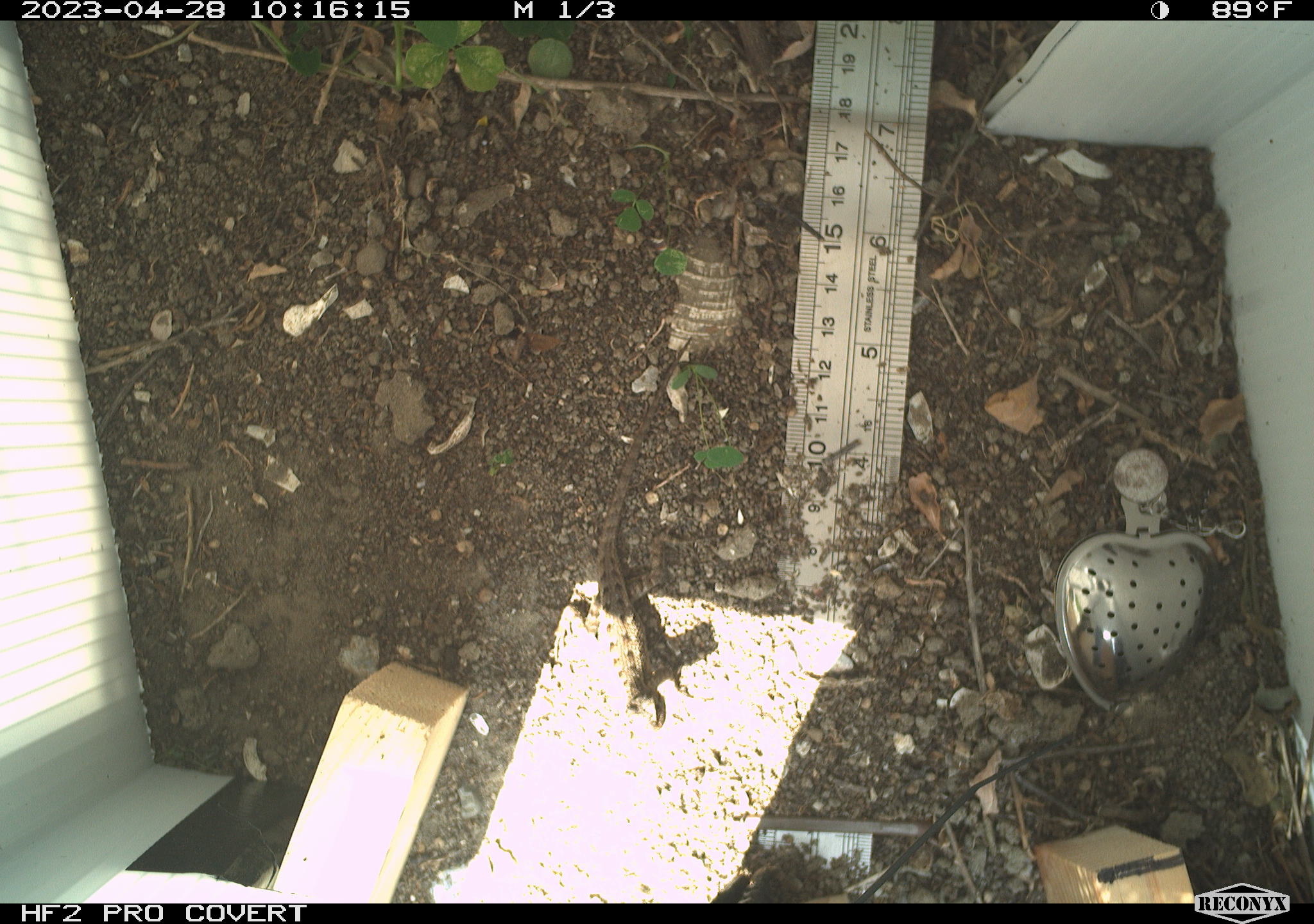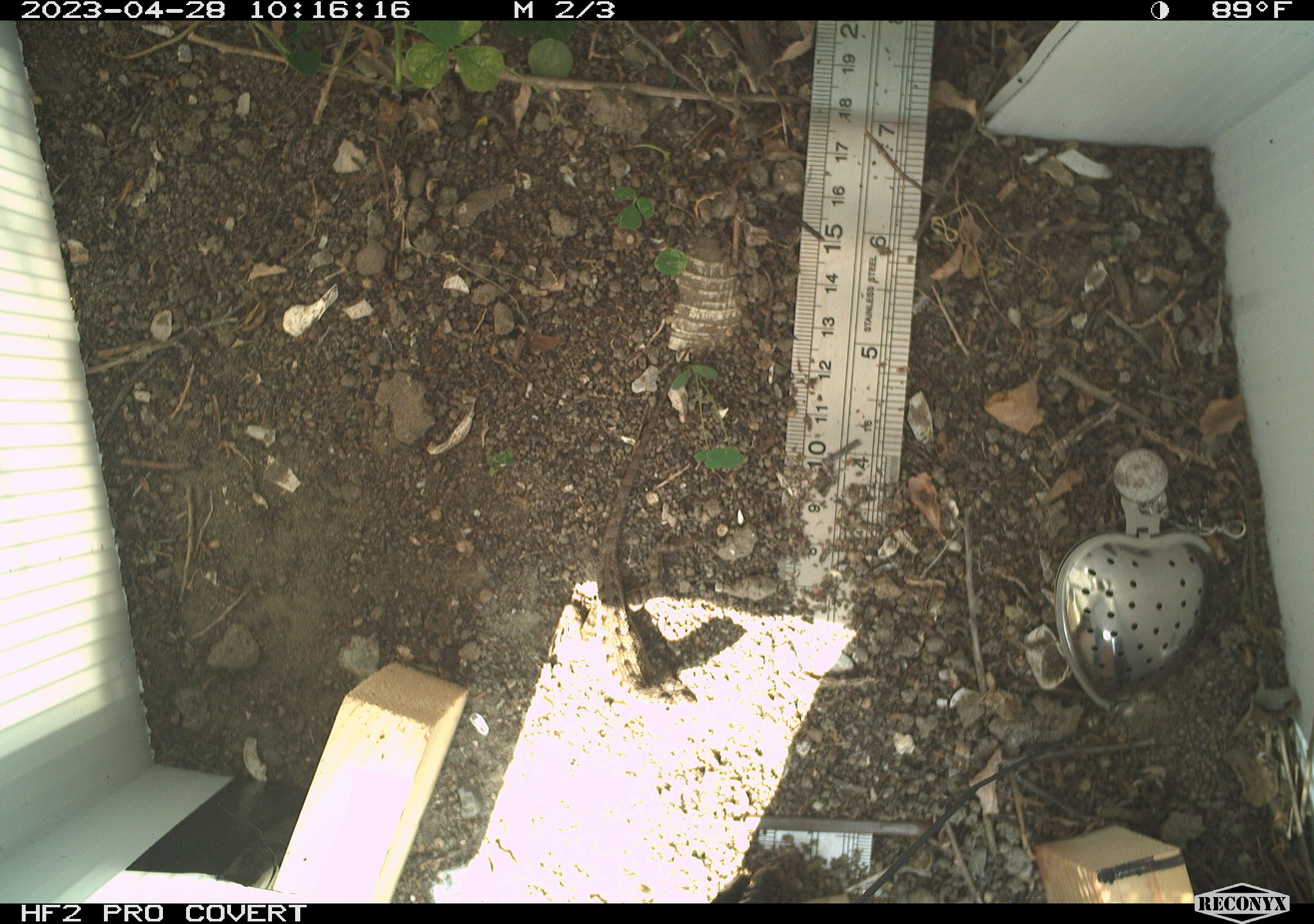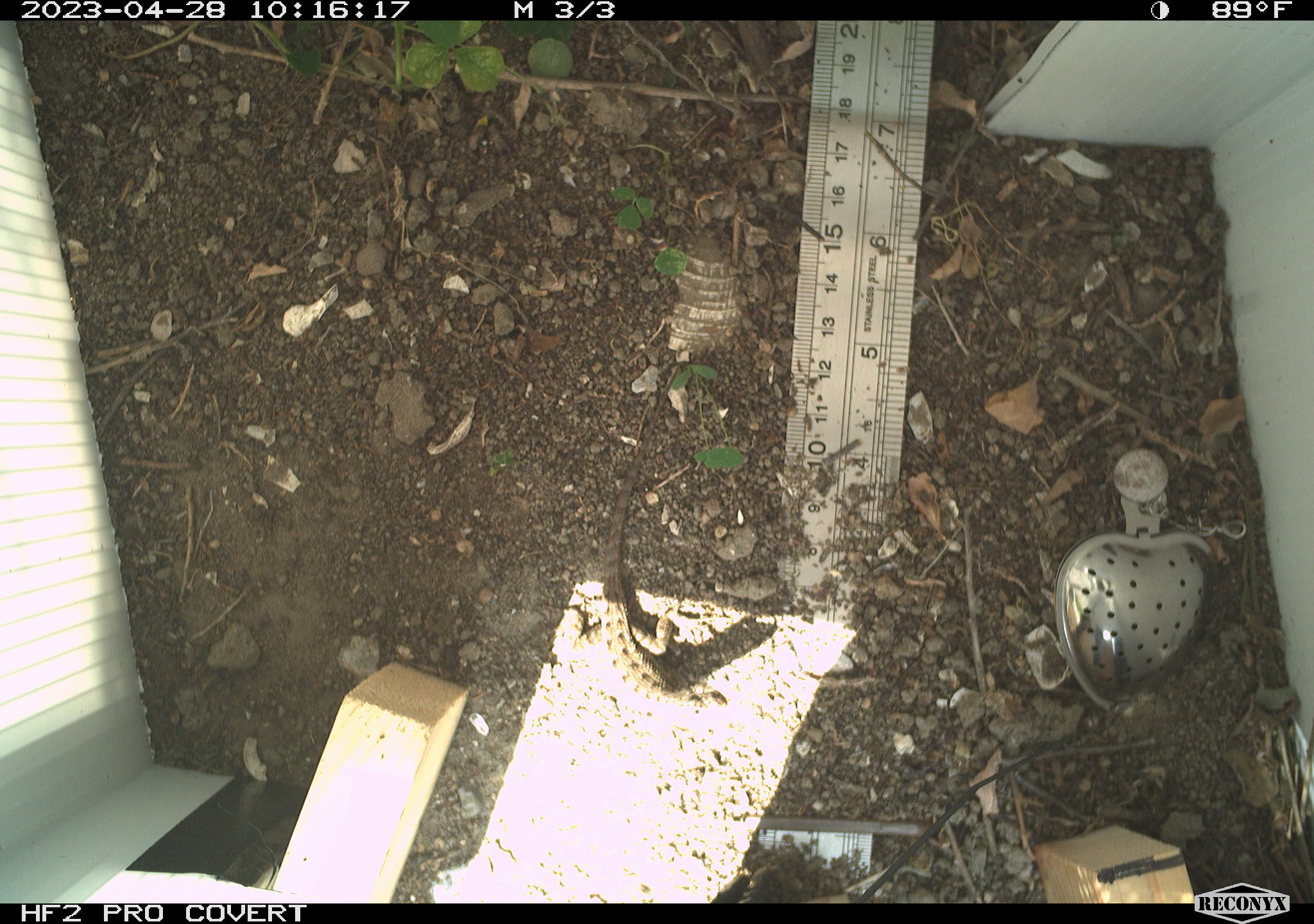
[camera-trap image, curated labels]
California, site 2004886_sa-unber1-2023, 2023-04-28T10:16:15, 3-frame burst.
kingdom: Animalia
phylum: Chordata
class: Reptilia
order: Squamata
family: Phrynosomatidae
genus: Sceloporus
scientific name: Sceloporus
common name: spiny lizards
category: sceloporus species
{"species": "sceloporus species (spiny lizards) (Sceloporus)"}